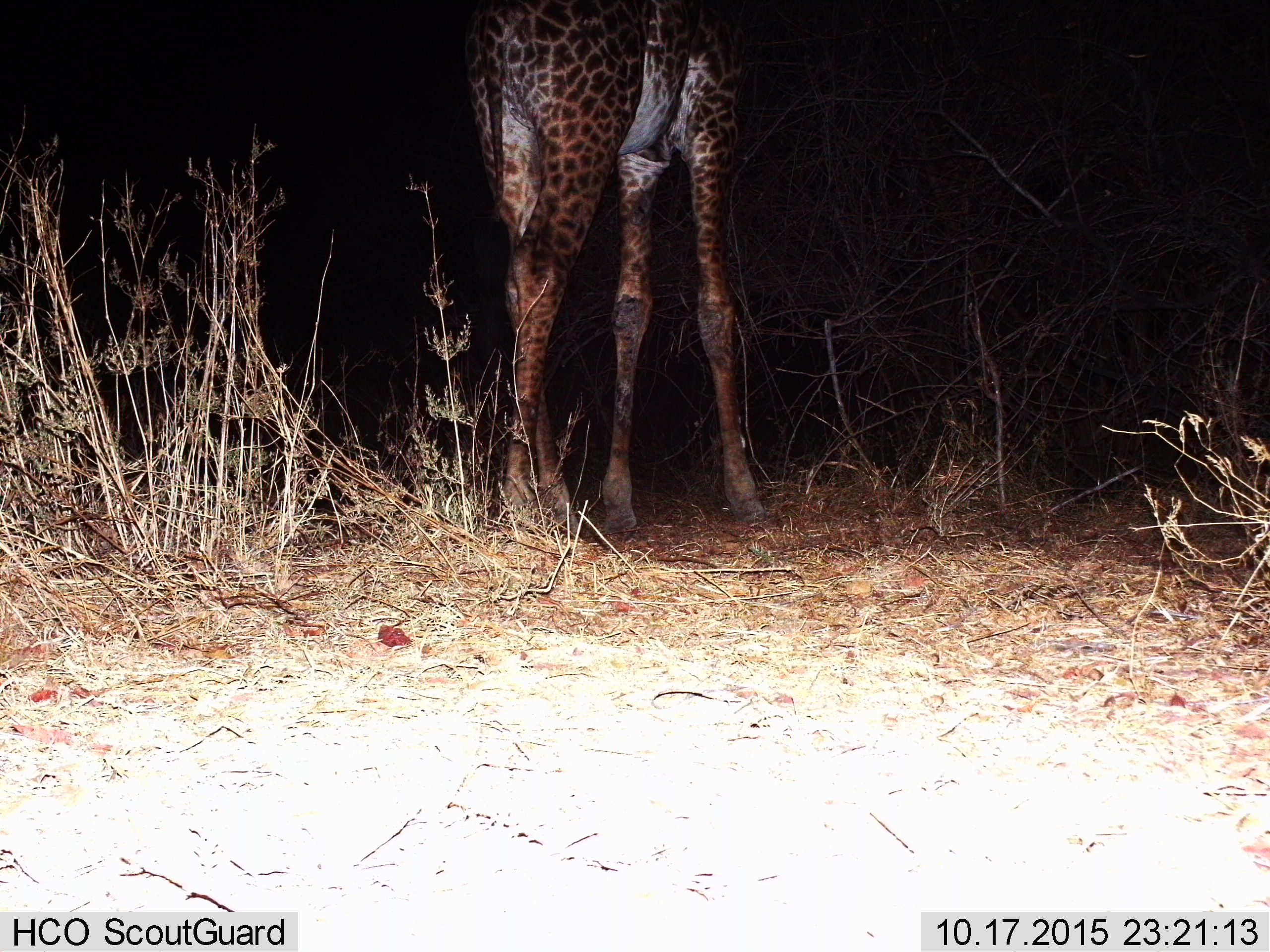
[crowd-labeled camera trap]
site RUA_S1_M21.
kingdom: Animalia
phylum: Chordata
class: Mammalia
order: Artiodactyla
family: Giraffidae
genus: Giraffa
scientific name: Giraffa camelopardalis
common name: giraffe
Giraffe (Giraffa camelopardalis), count 1. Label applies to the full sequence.